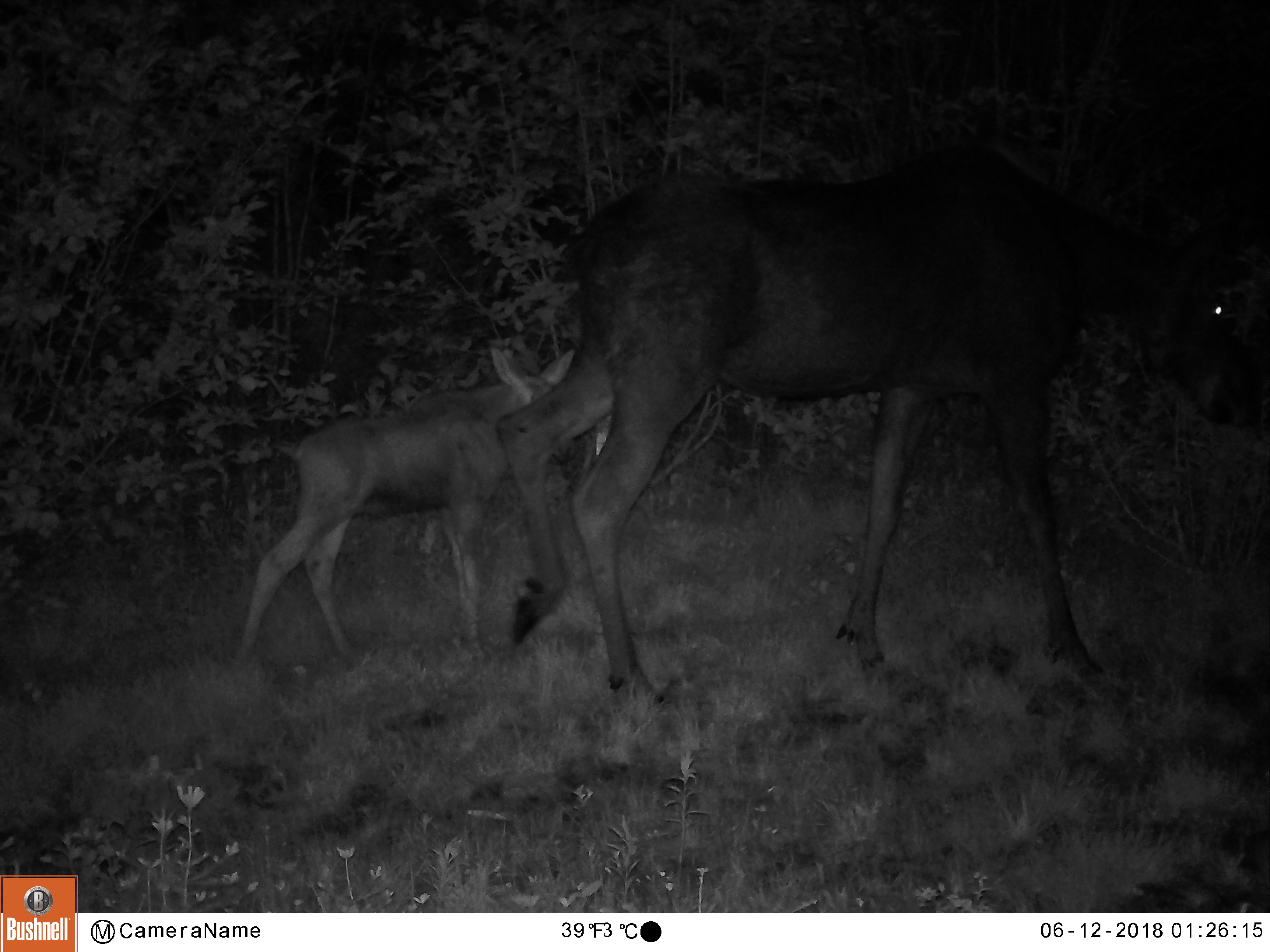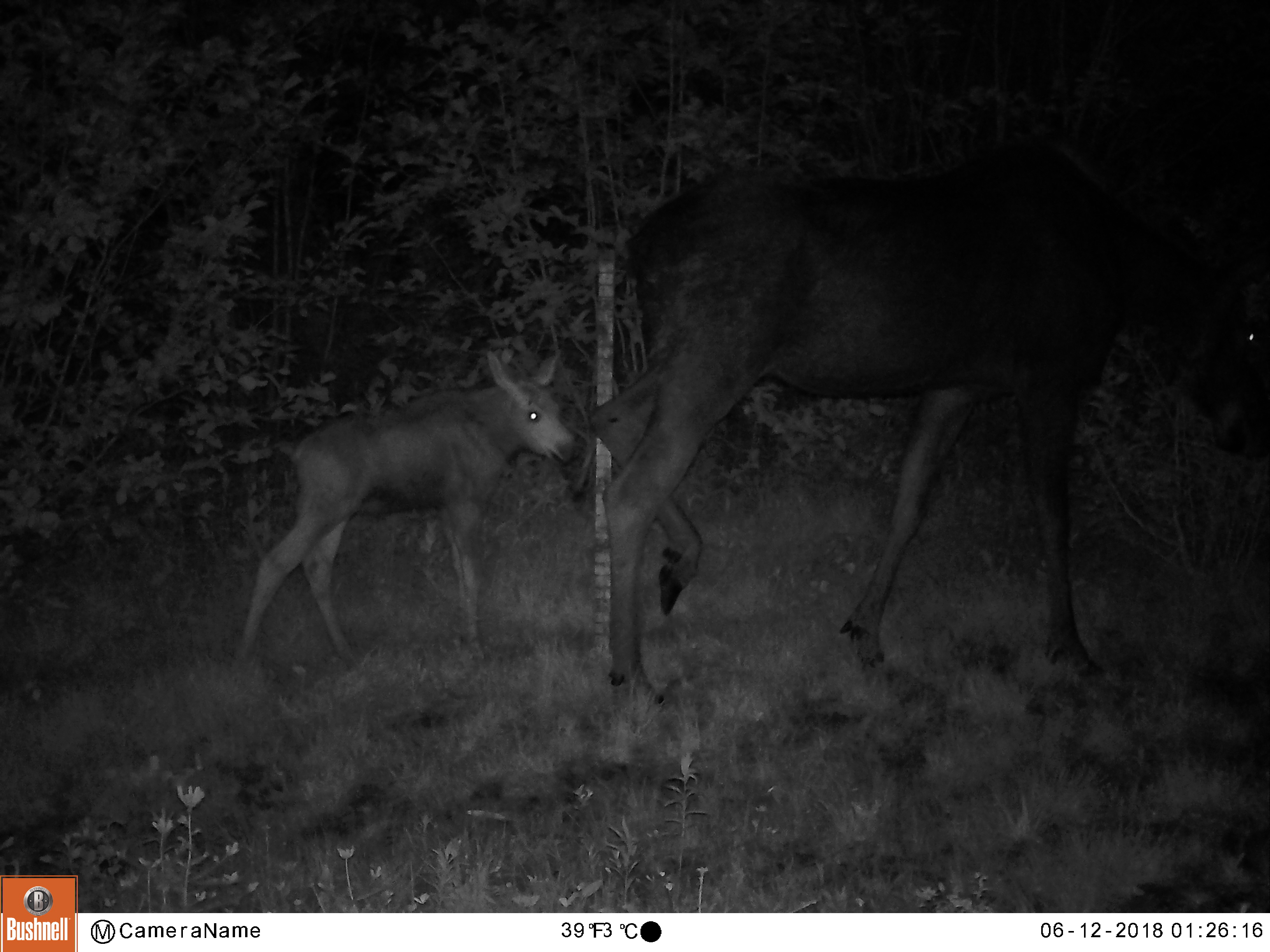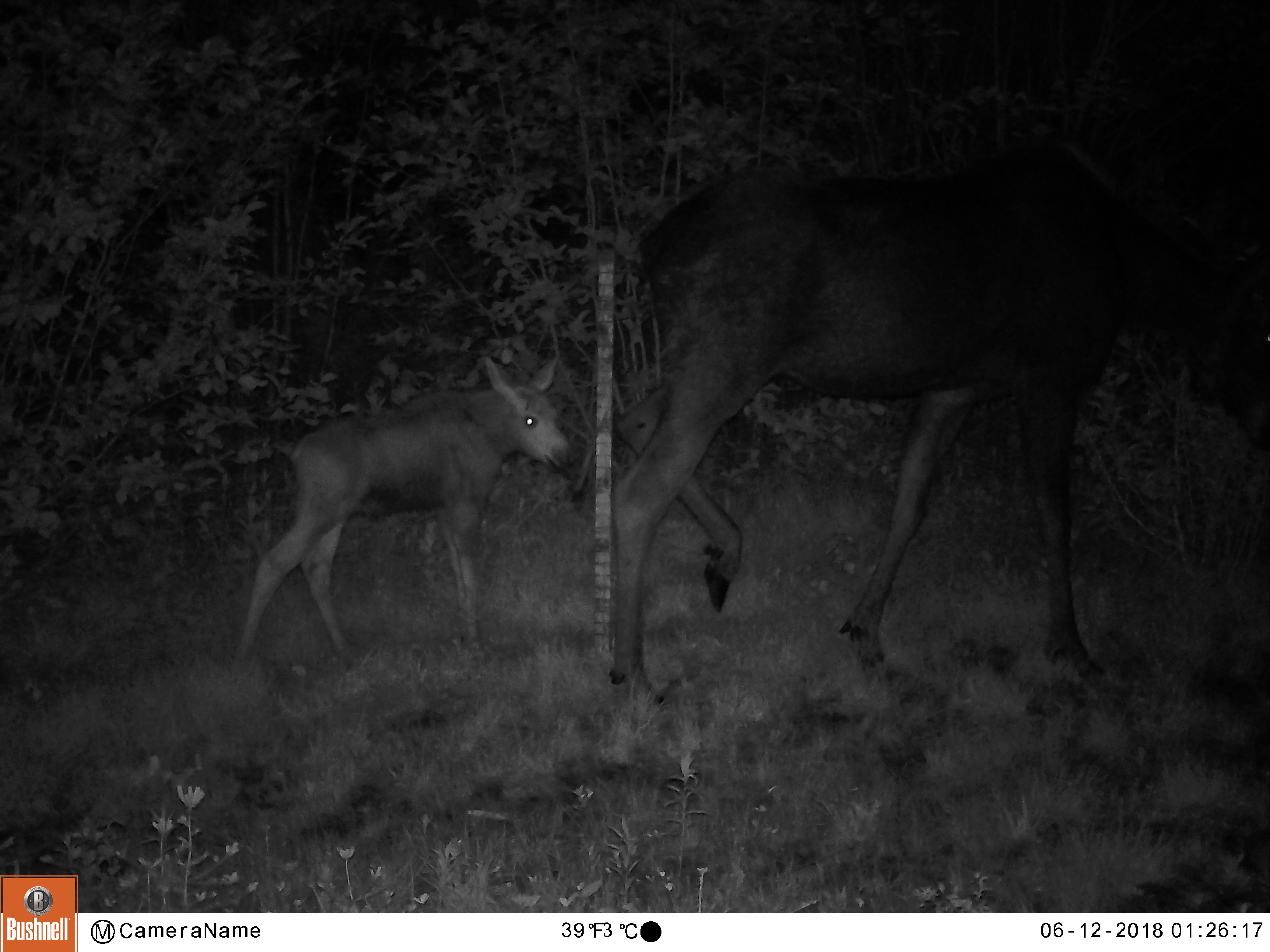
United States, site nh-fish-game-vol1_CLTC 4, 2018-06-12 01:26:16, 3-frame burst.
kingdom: Animalia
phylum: Chordata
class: Mammalia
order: Artiodactyla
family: Cervidae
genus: Alces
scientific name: Alces alces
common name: moose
Moose (Alces alces).